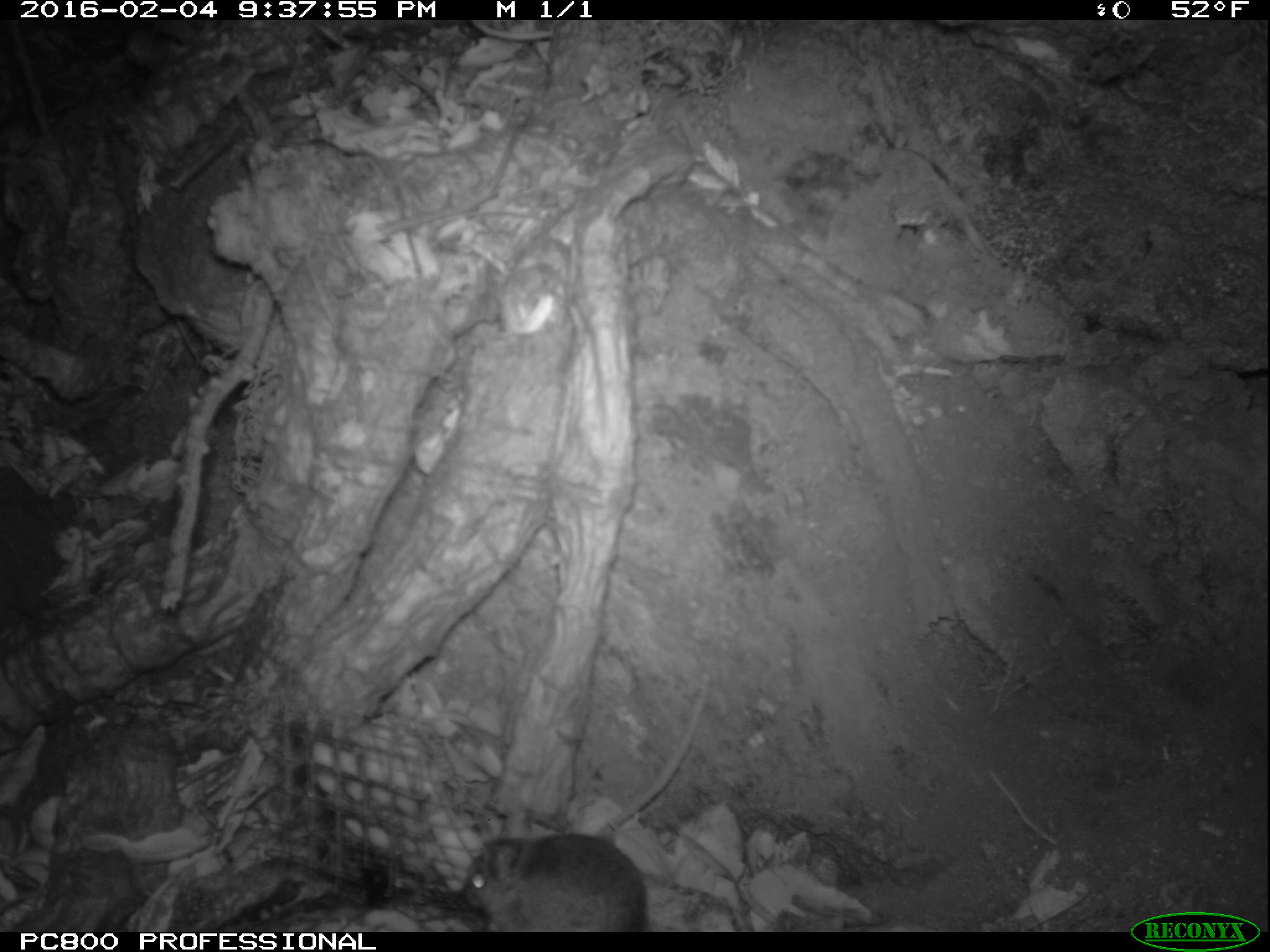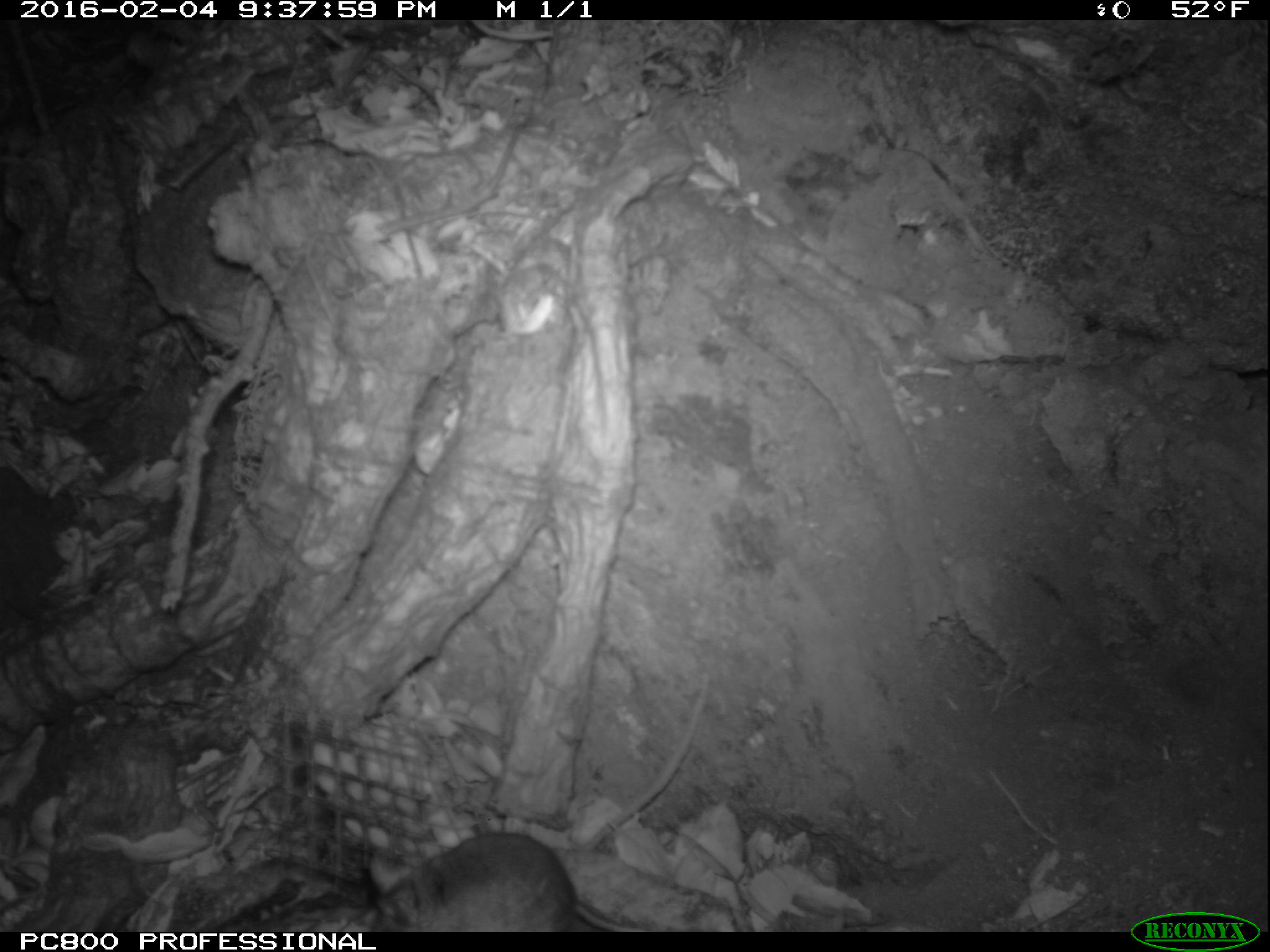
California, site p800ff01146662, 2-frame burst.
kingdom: Animalia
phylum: Chordata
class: Mammalia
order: Rodentia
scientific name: Rodentia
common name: rodent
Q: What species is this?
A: Rodent (Rodentia).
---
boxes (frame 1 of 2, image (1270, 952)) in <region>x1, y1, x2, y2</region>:
rodent: <region>460, 805, 648, 932</region>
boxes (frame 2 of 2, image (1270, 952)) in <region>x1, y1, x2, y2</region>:
rodent: <region>368, 832, 647, 932</region>